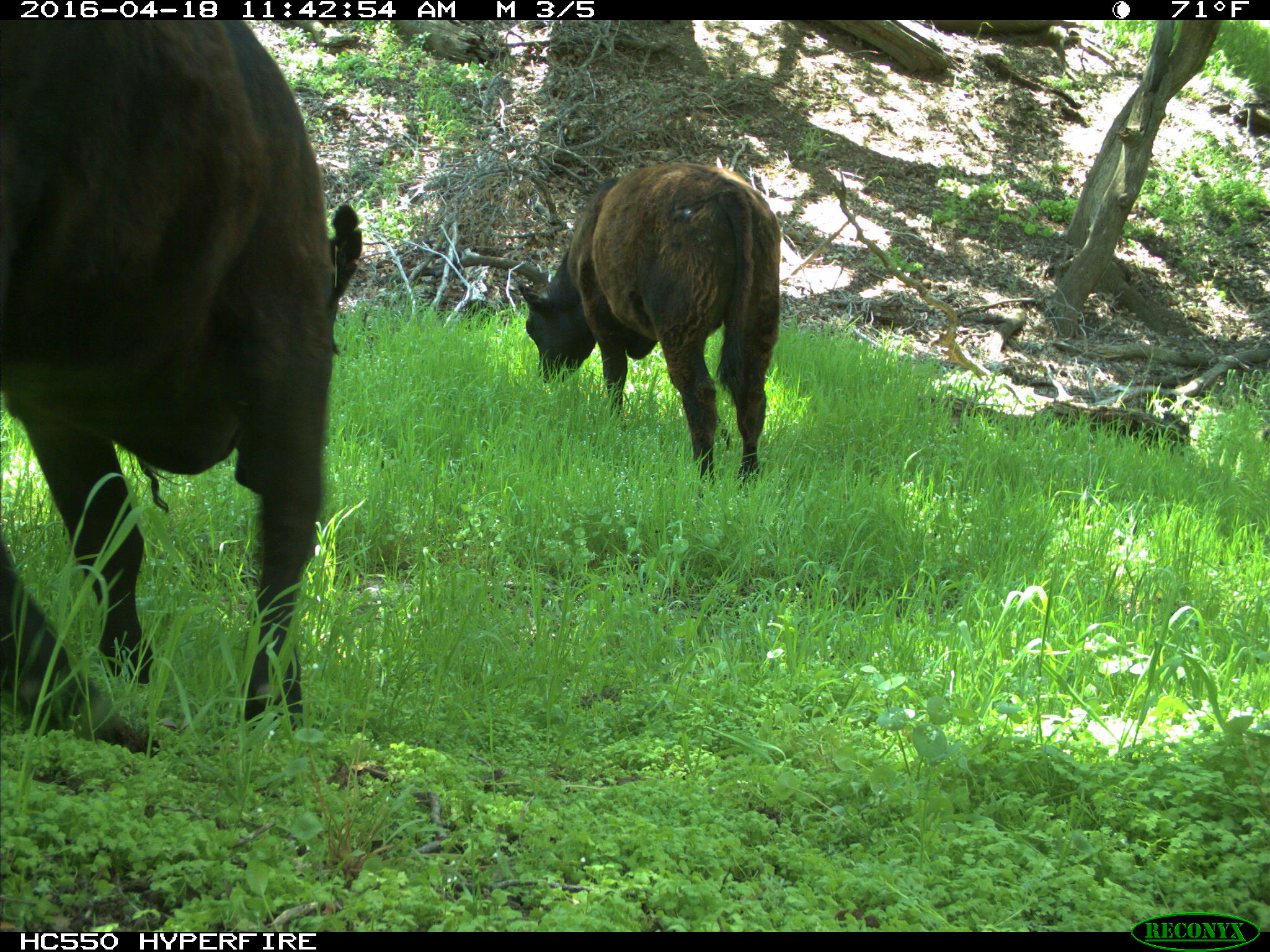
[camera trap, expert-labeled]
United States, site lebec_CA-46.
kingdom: Animalia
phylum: Chordata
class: Mammalia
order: Artiodactyla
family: Bovidae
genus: Bos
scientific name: Bos taurus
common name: domestic cow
Bos taurus (domestic cow).